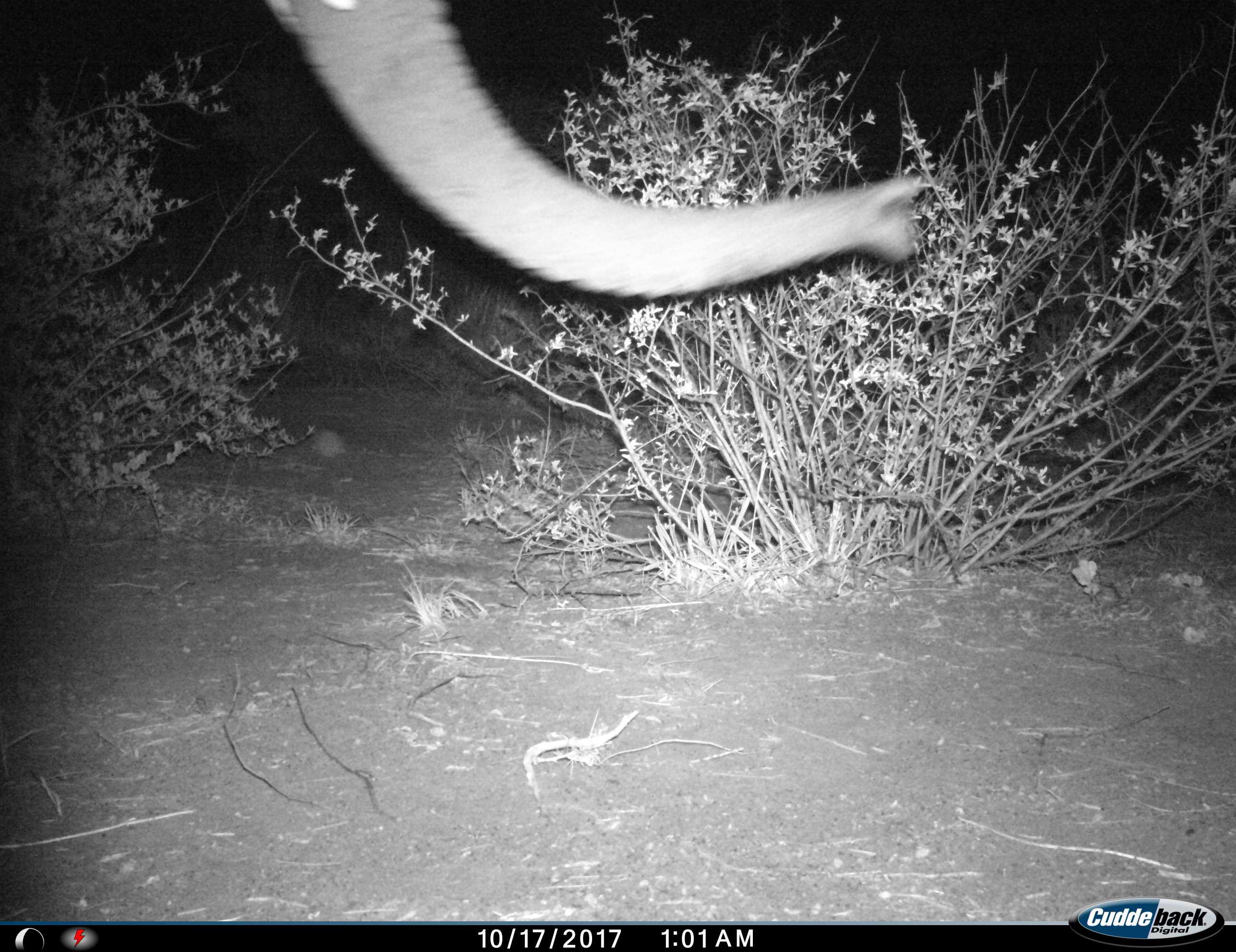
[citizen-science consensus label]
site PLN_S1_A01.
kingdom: Animalia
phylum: Chordata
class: Mammalia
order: Proboscidea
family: Elephantidae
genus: Loxodonta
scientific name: Loxodonta africana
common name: african bush elephant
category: elephant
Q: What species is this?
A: Elephant (african bush elephant) (Loxodonta africana).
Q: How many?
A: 1.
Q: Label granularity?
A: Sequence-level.